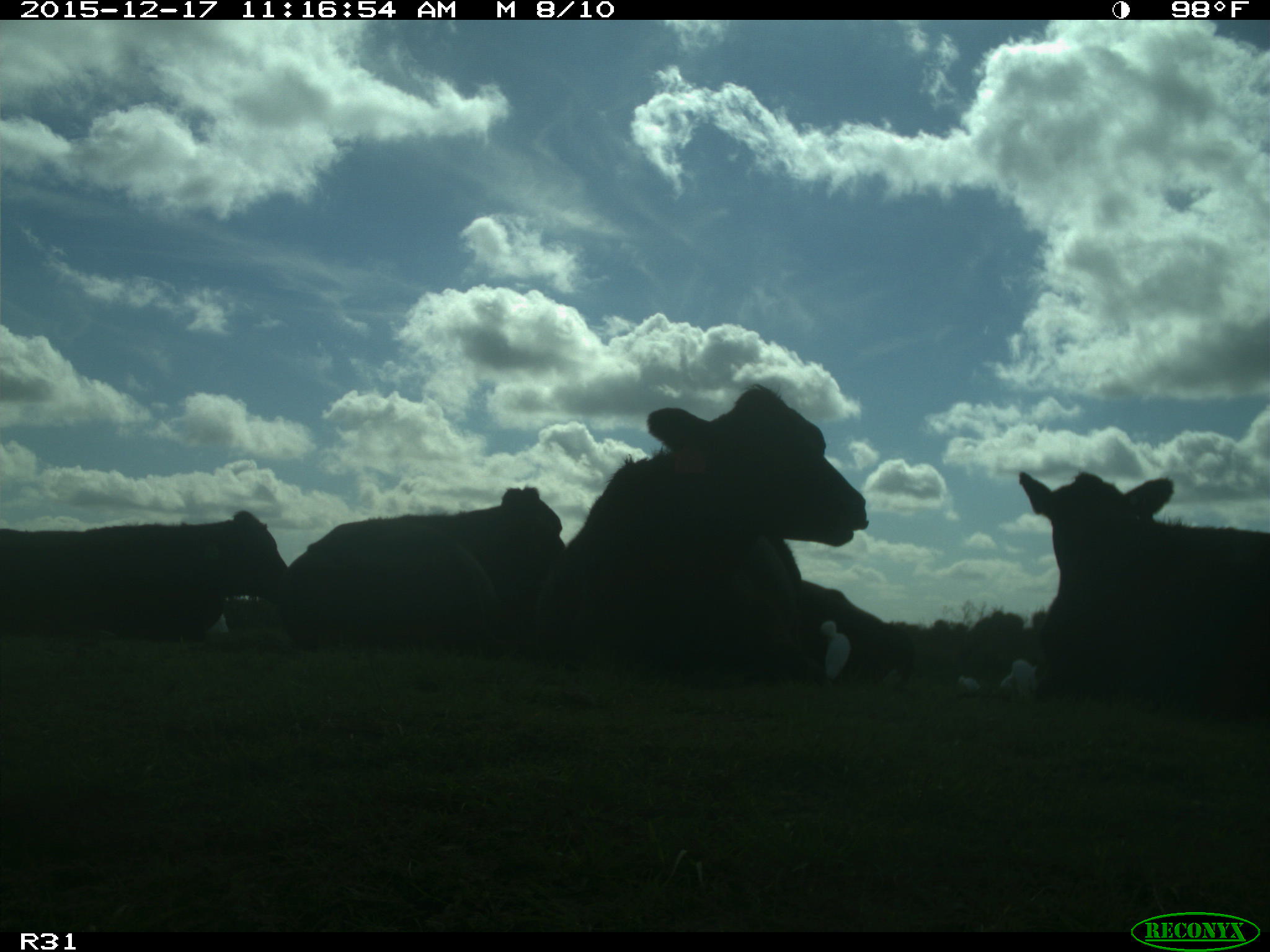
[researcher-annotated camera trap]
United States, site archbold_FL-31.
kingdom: Animalia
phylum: Chordata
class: Mammalia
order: Artiodactyla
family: Bovidae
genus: Bos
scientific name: Bos taurus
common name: domestic cow